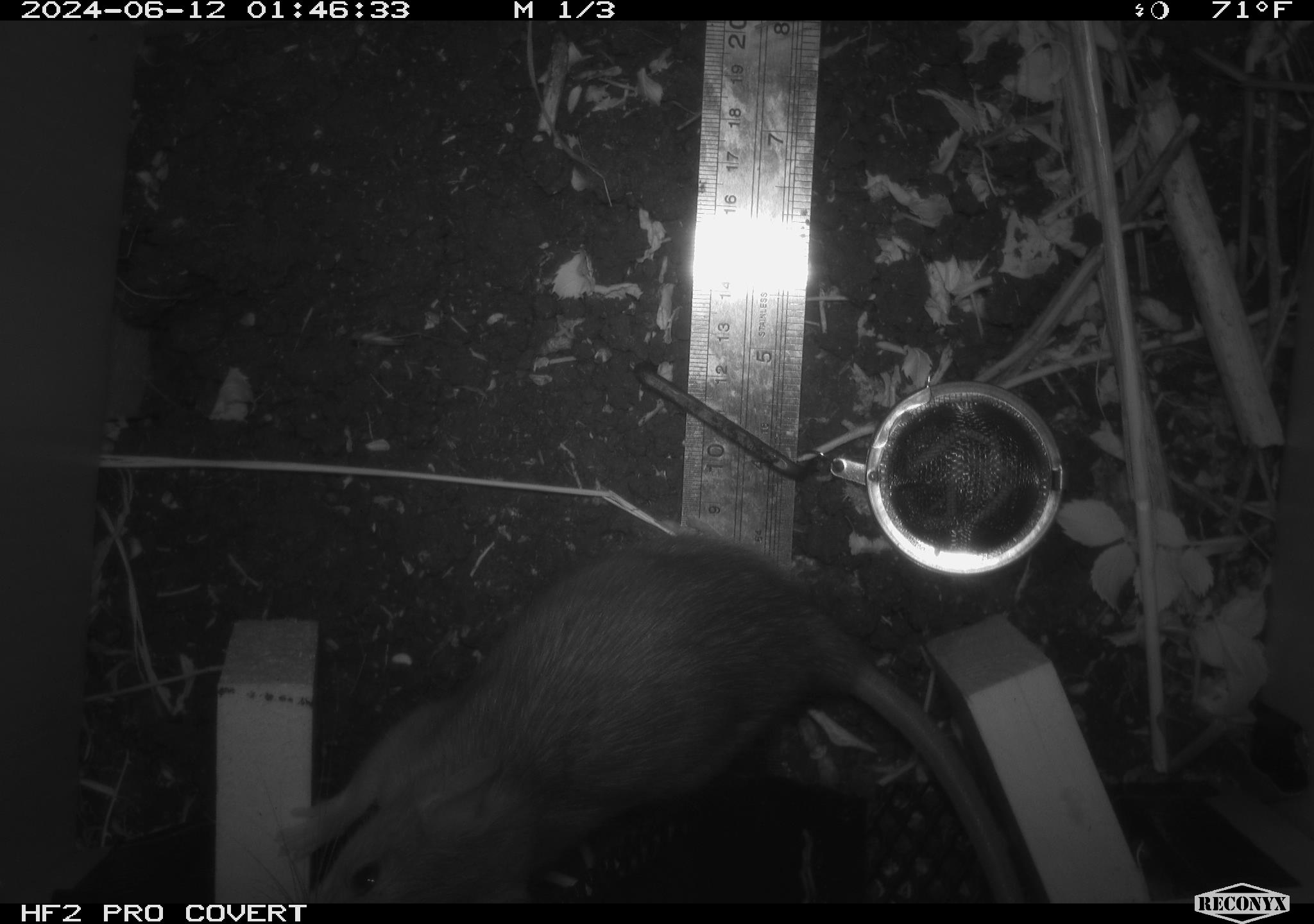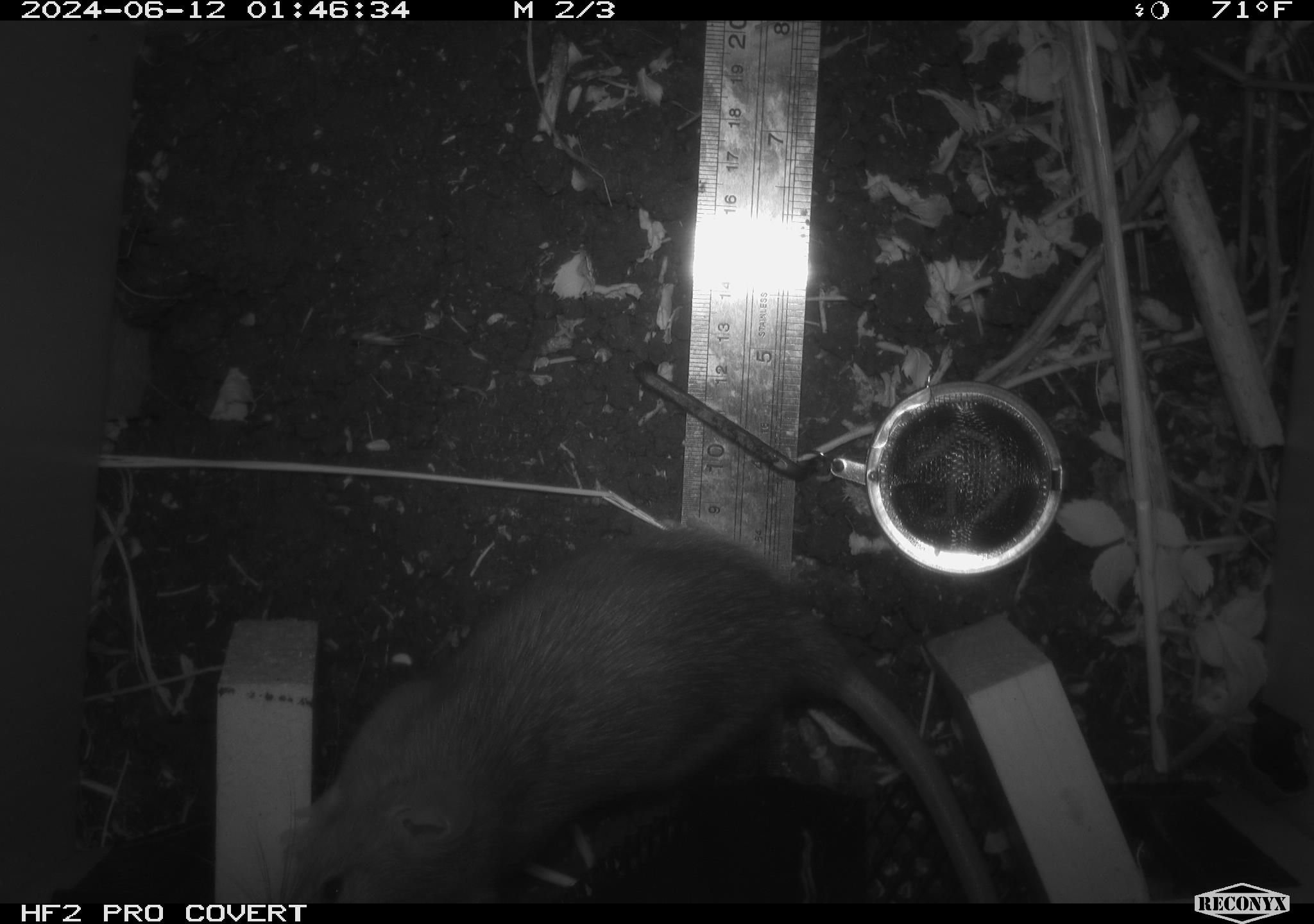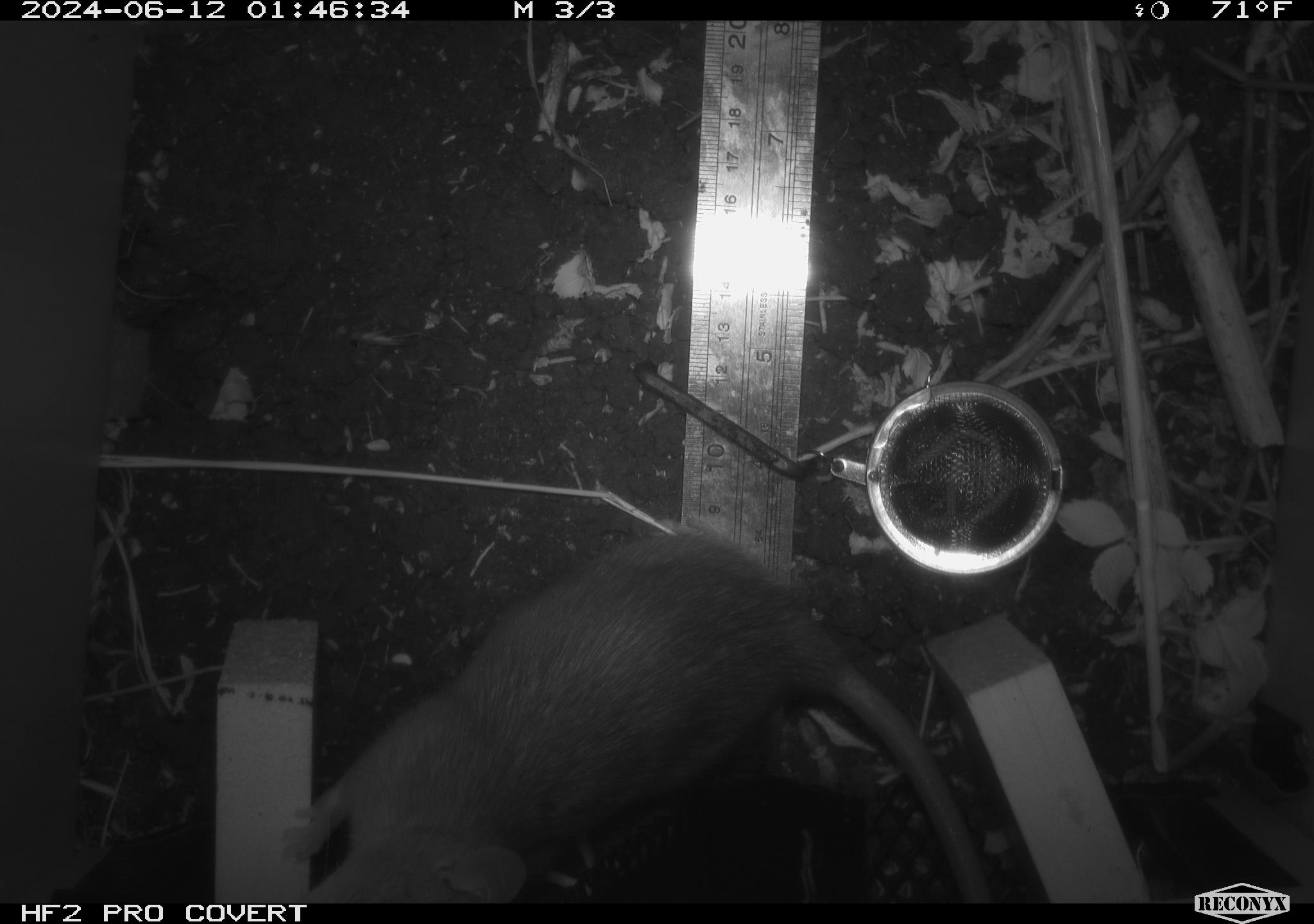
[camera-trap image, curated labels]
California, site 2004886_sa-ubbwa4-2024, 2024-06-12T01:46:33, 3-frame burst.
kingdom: Animalia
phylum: Chordata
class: Mammalia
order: Rodentia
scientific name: Rodentia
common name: woodrat or rat or mouse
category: woodrat or rat or mouse species